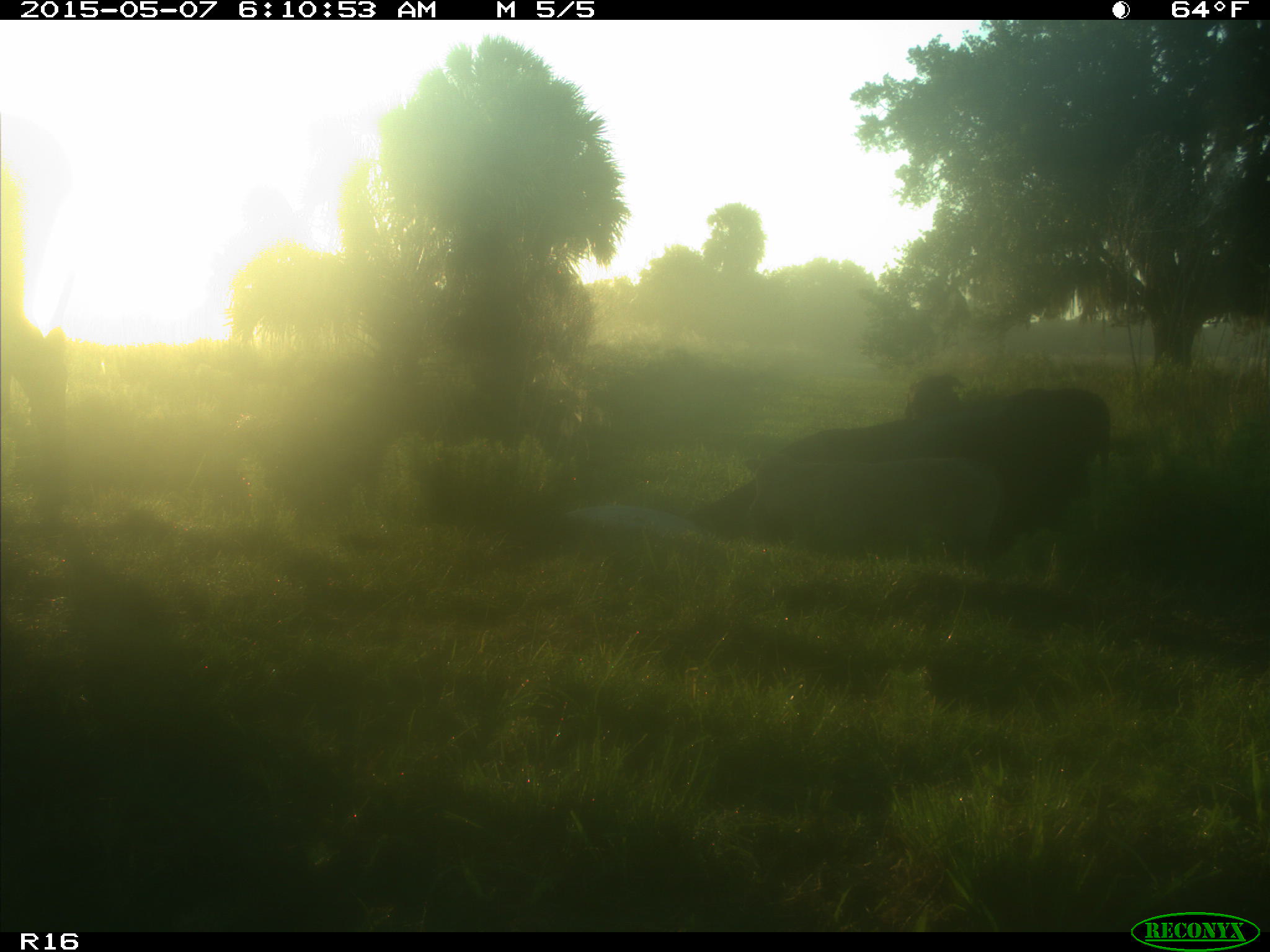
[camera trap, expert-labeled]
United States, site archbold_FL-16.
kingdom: Animalia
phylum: Chordata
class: Mammalia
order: Artiodactyla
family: Bovidae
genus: Bos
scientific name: Bos taurus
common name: domestic cow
Bos taurus (domestic cow).